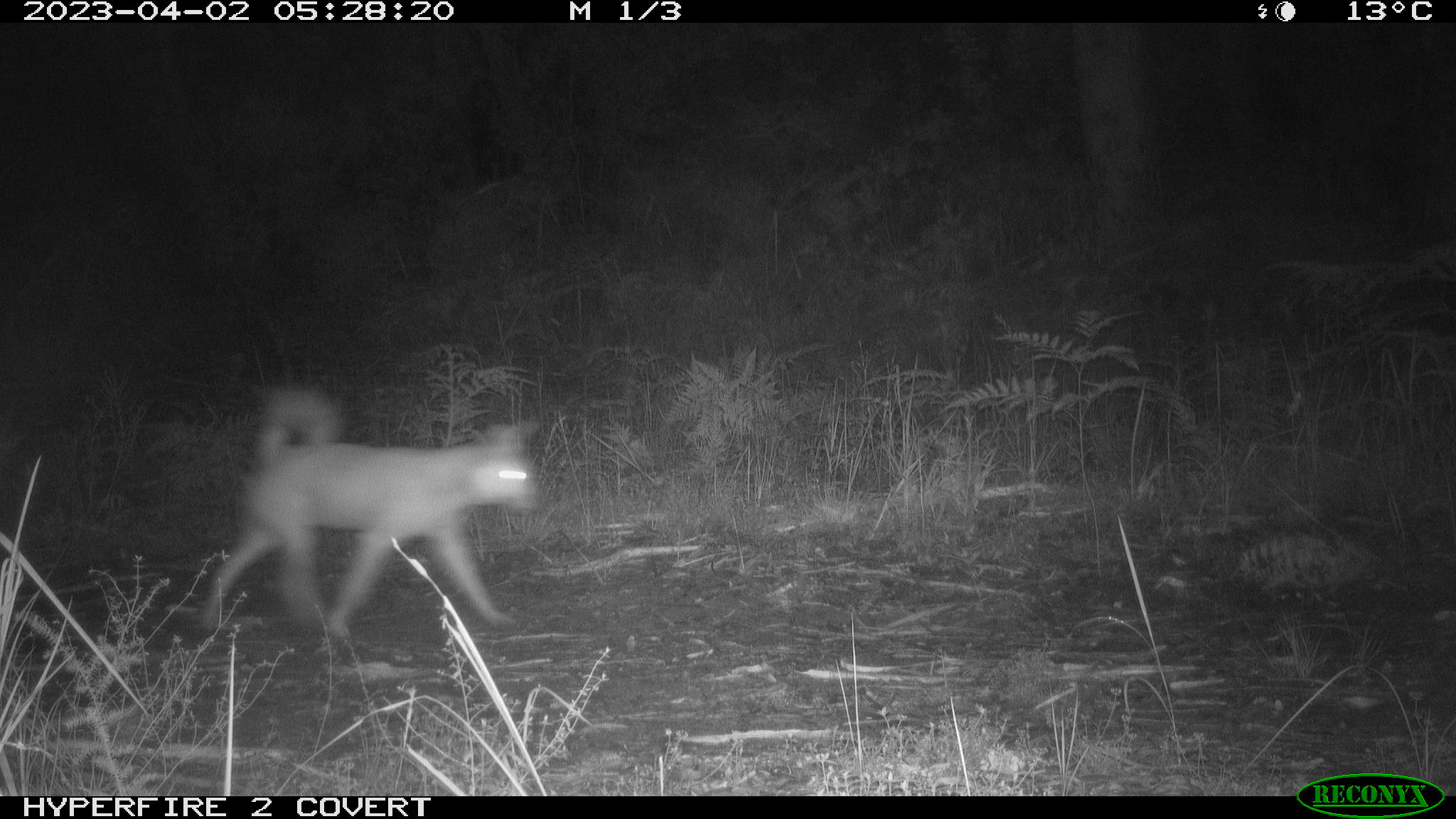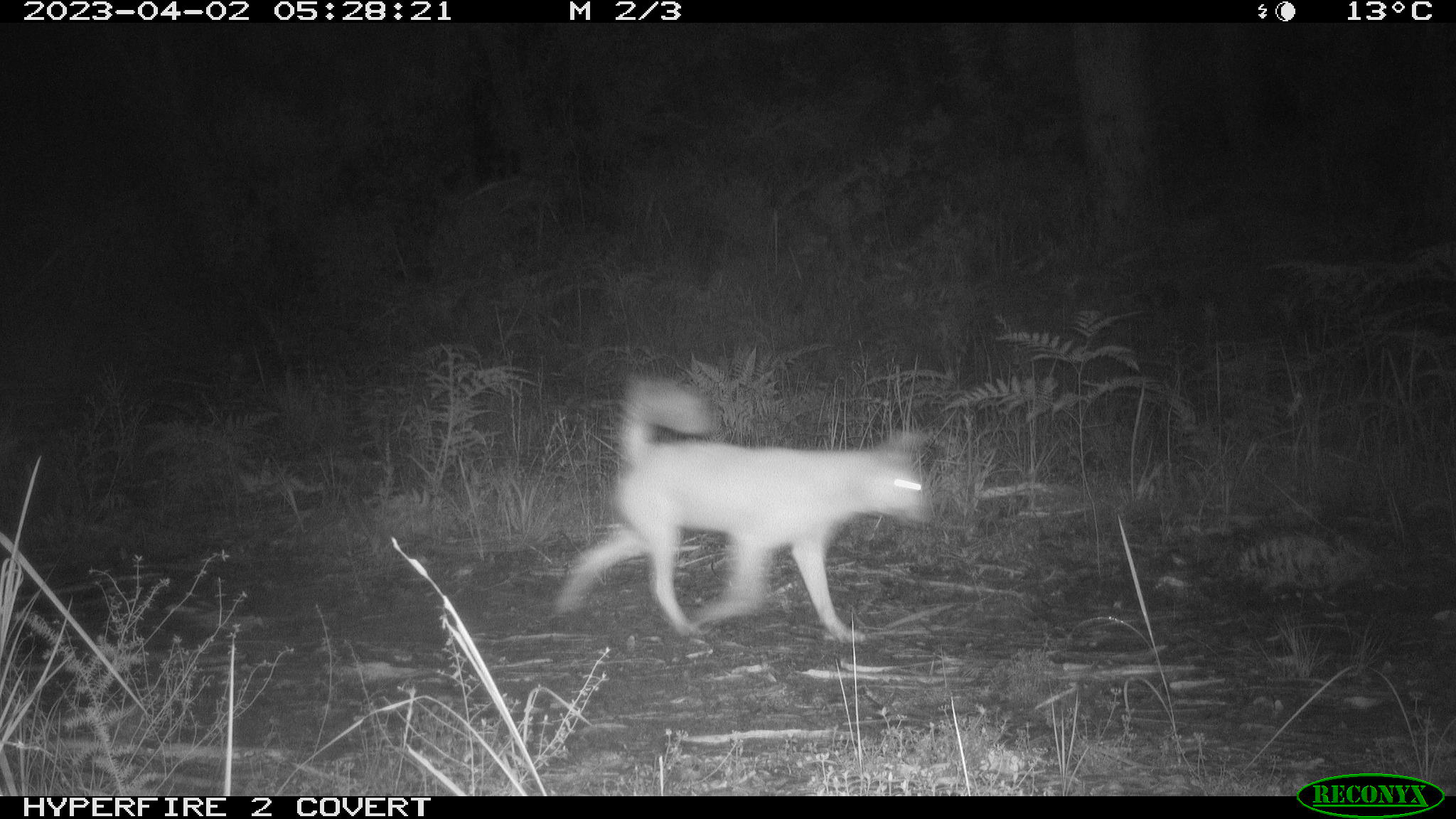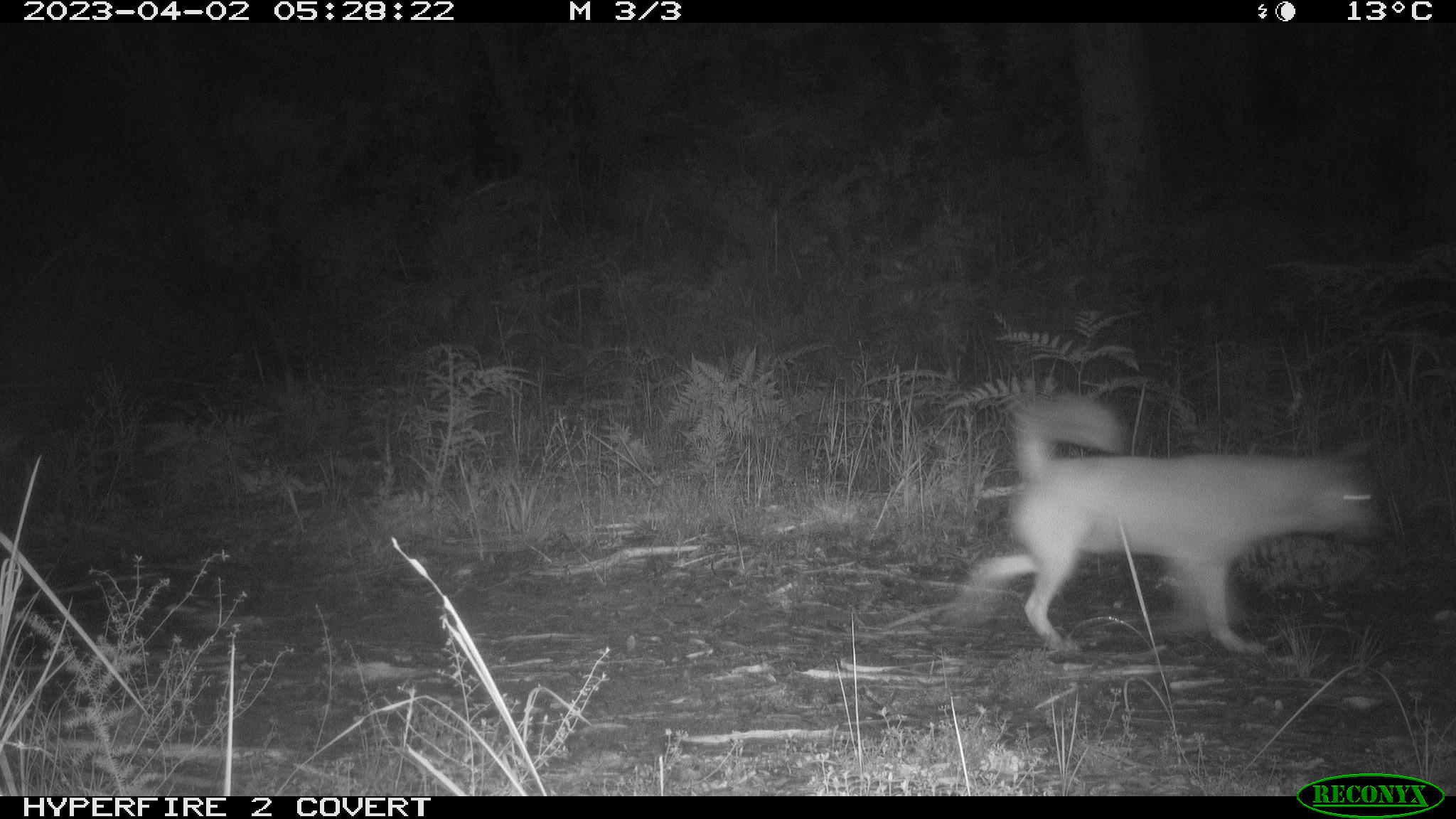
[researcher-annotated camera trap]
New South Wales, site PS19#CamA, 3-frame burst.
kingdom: Animalia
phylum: Chordata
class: Mammalia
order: Carnivora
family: Canidae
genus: Canis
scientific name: Canis familiaris dingo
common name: dingo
Dingo (Canis familiaris dingo).